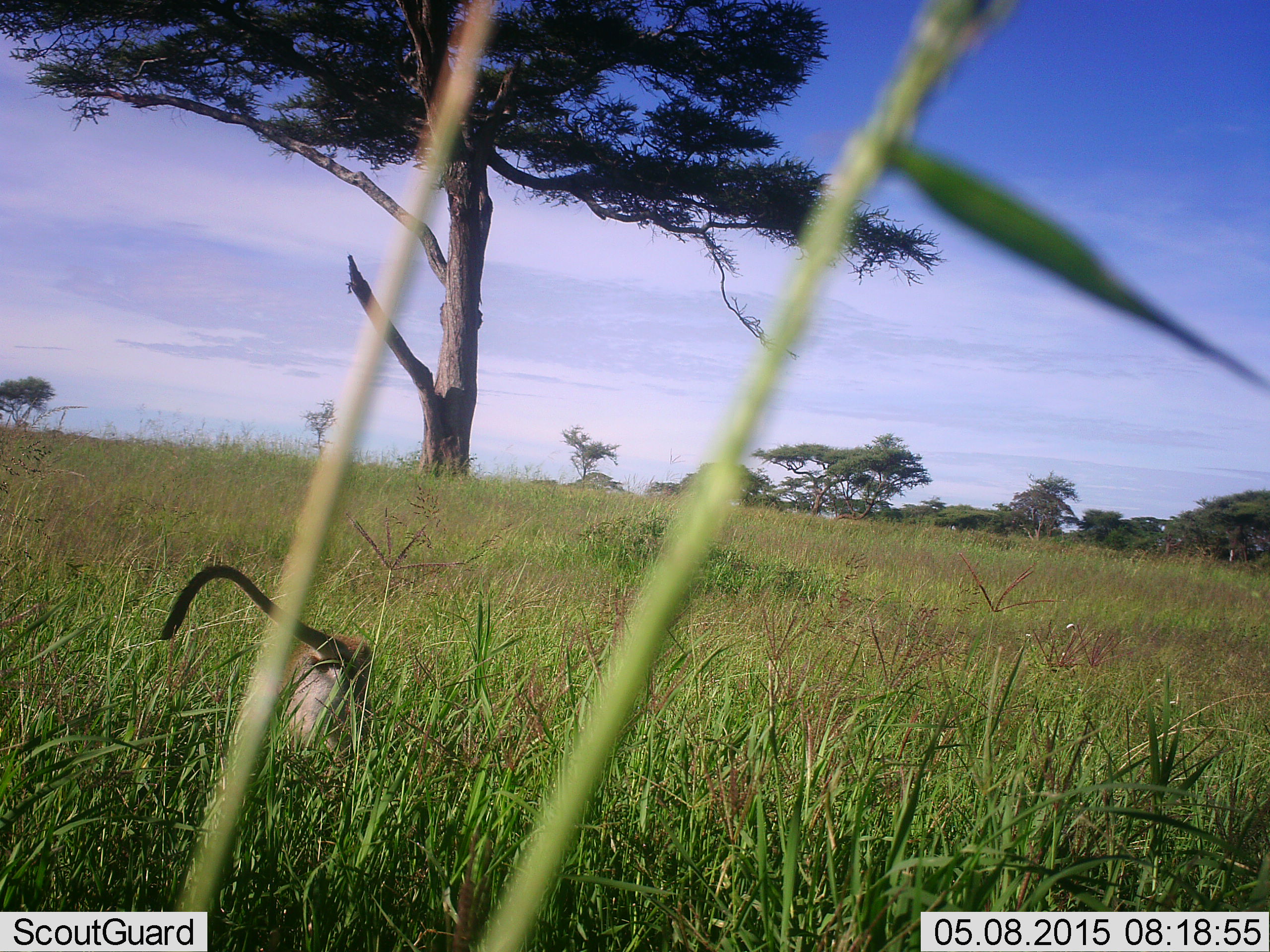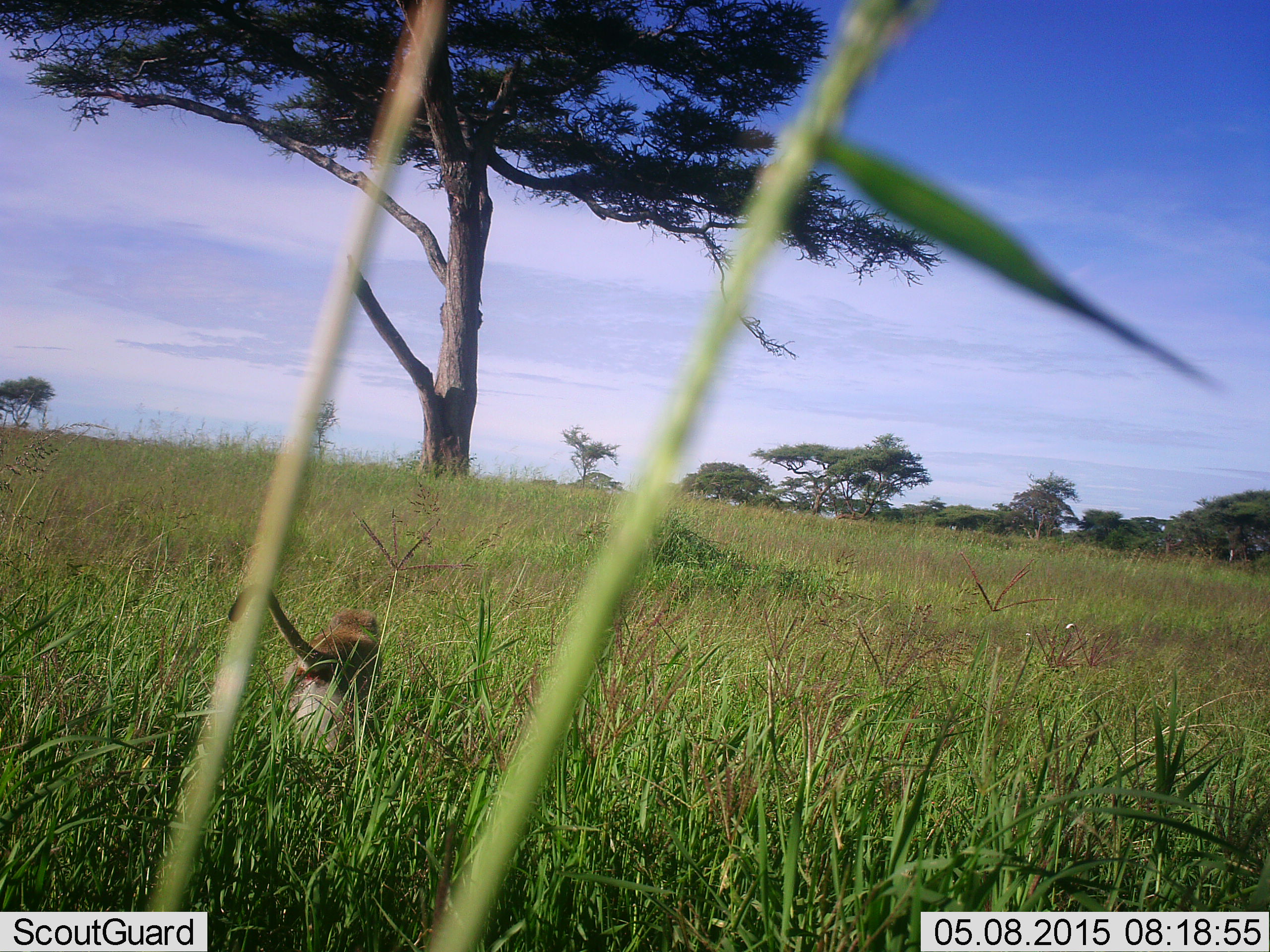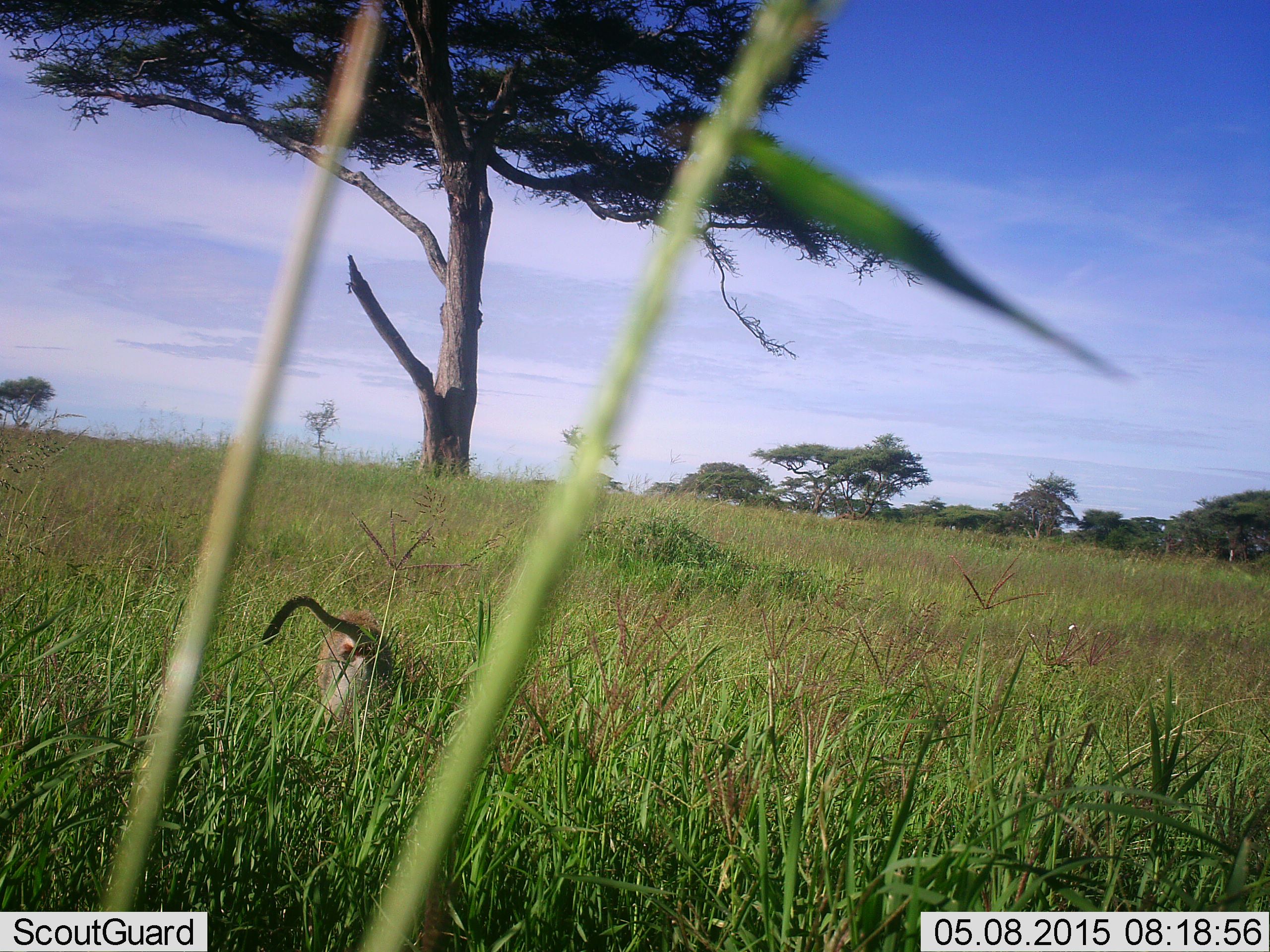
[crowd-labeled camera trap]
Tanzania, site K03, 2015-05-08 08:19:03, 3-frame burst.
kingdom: Animalia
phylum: Chordata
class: Mammalia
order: Primates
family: Cercopithecidae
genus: Chlorocebus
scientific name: Chlorocebus pygerythrus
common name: vervet monkey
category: monkeyvervet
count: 1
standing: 10%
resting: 0%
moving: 100%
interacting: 0%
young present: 0%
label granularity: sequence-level